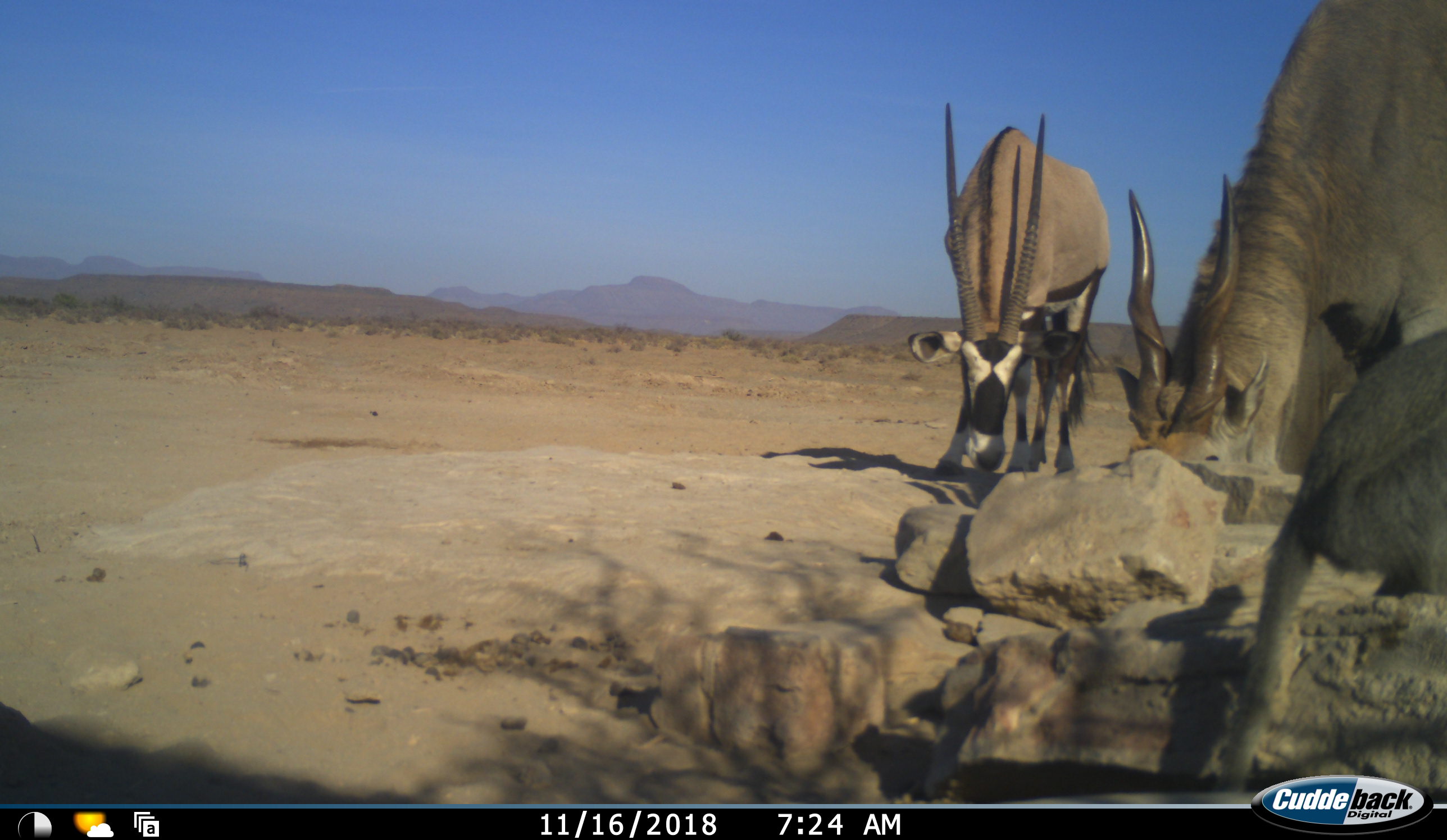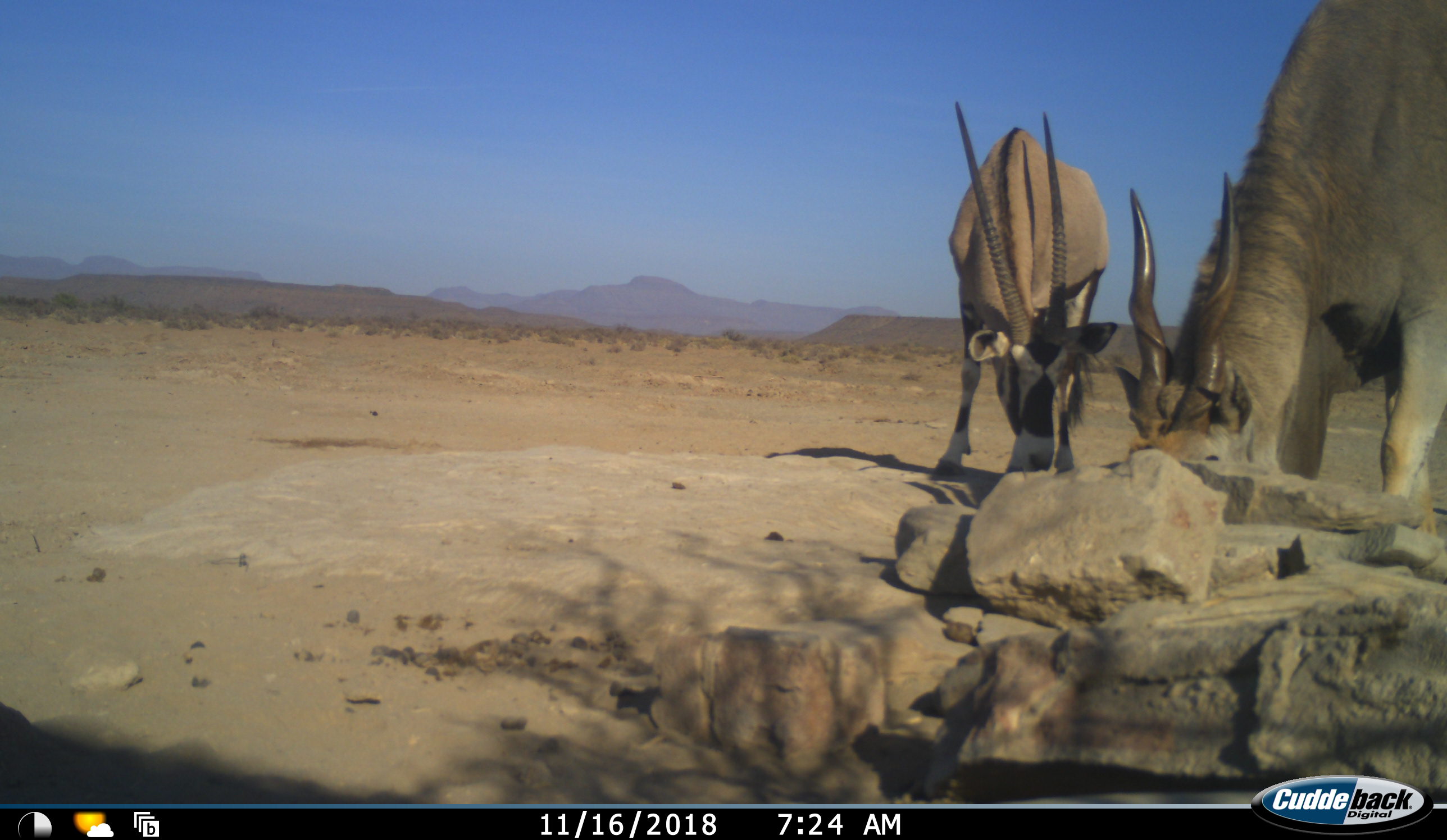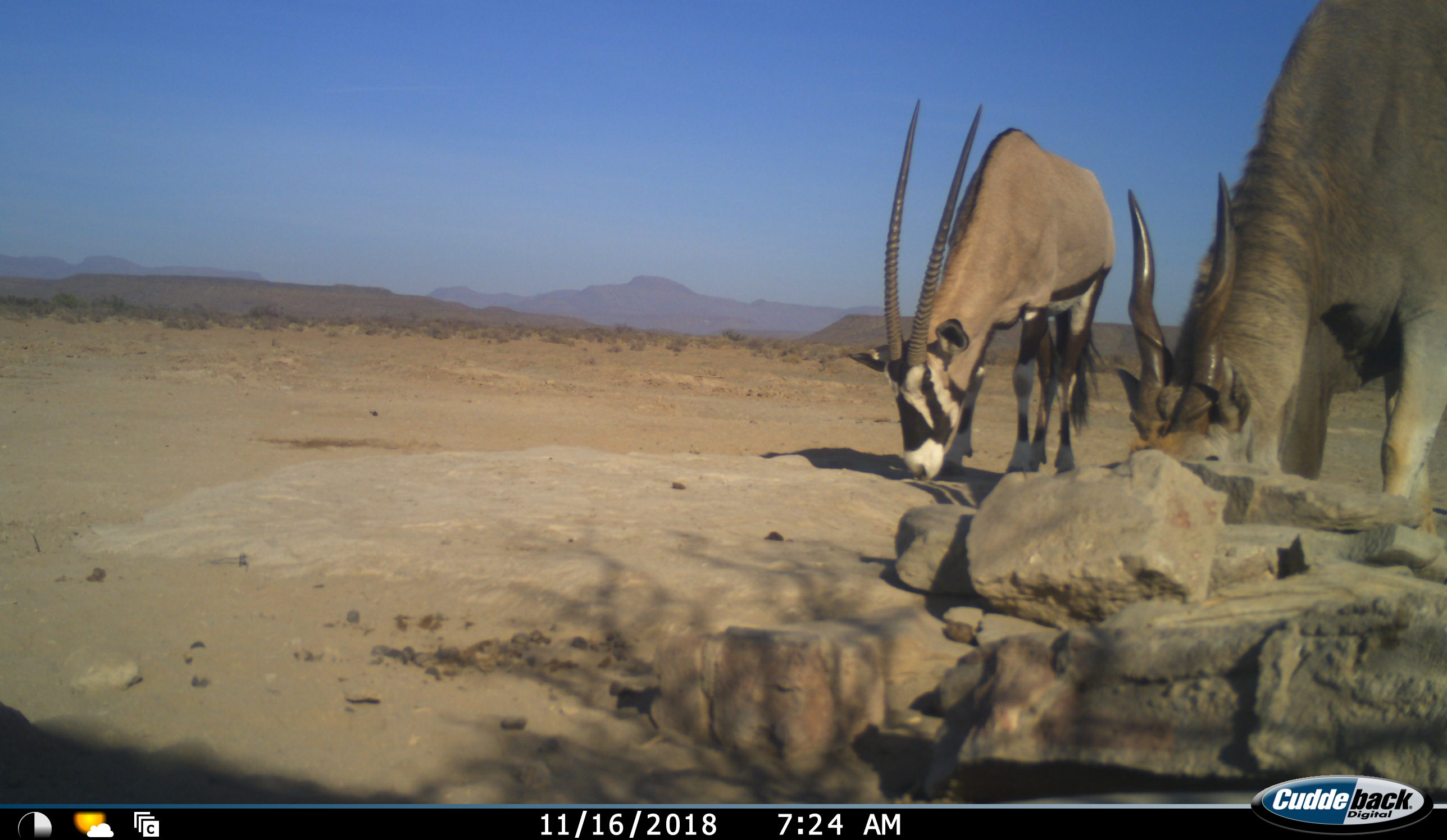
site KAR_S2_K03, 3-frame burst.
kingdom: Animalia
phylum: Chordata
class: Mammalia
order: Artiodactyla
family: Bovidae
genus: Tragelaphus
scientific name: Tragelaphus oryx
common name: eland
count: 1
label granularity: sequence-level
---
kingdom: Animalia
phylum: Chordata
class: Mammalia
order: Artiodactyla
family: Bovidae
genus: Oryx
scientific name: Oryx gazella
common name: gemsbok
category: oryx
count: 1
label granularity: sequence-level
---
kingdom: Animalia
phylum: Chordata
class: Mammalia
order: Primates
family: Cercopithecidae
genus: Chlorocebus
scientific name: Chlorocebus pygerythrus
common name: vervet monkey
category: monkeyvervet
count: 1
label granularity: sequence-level